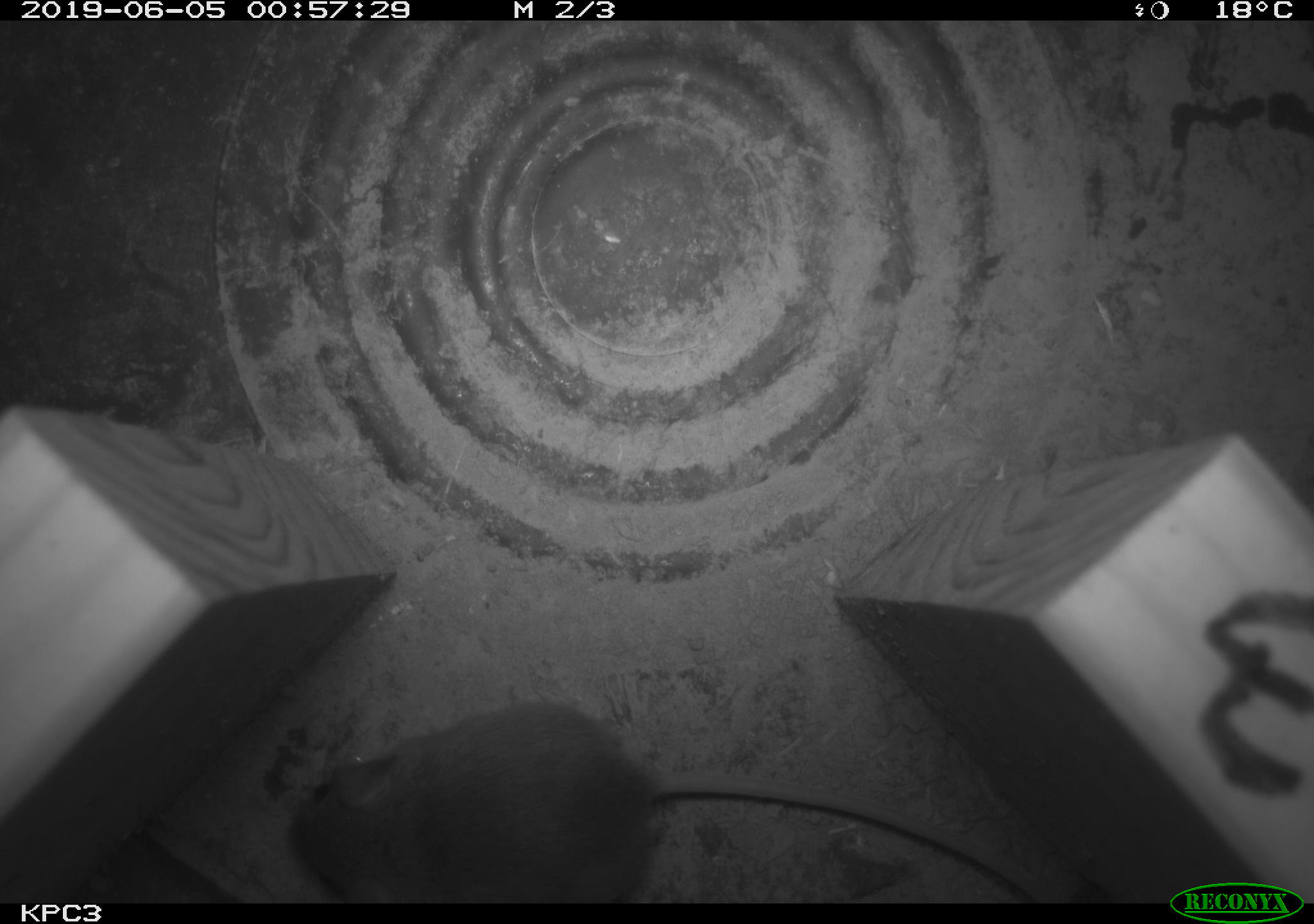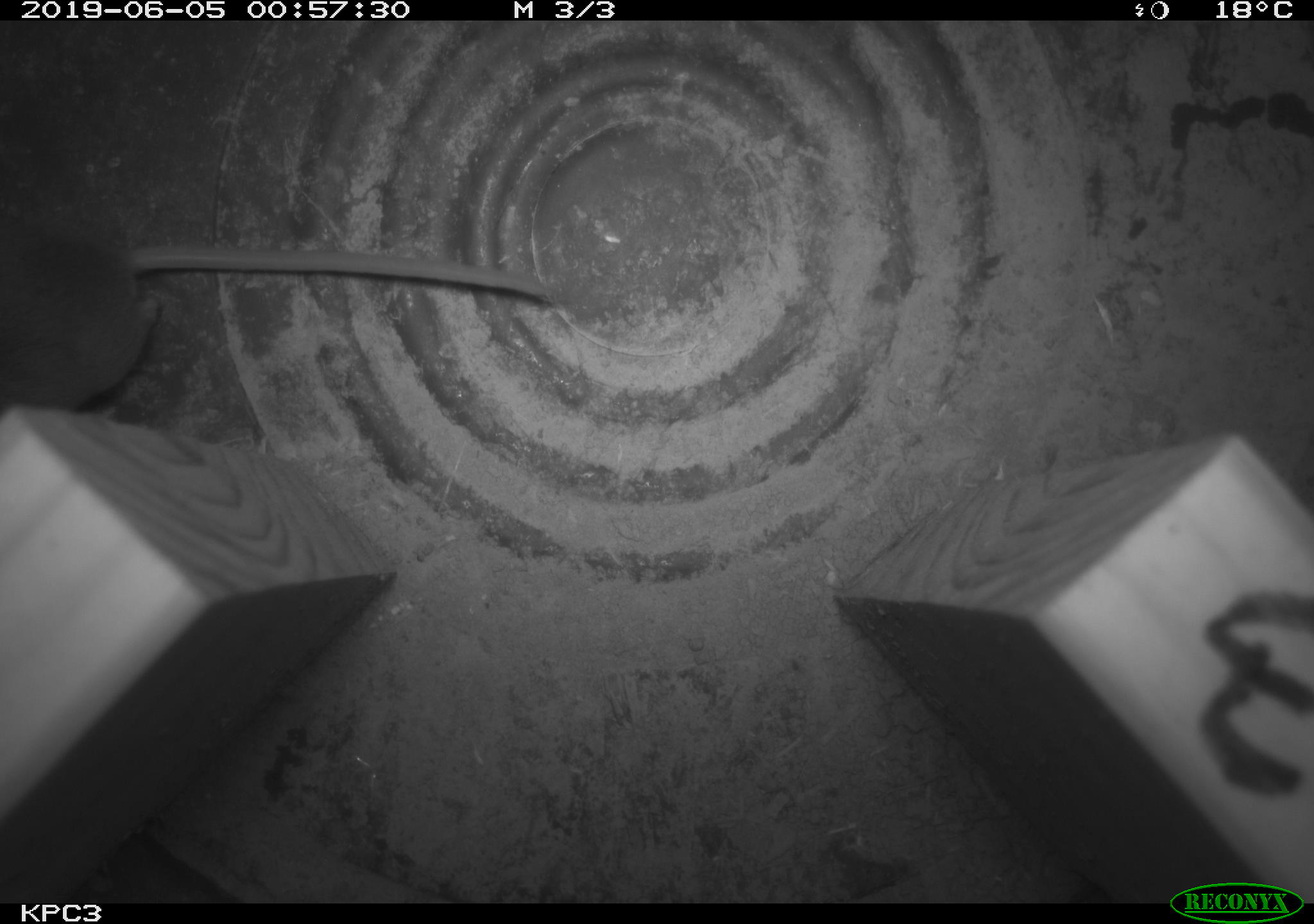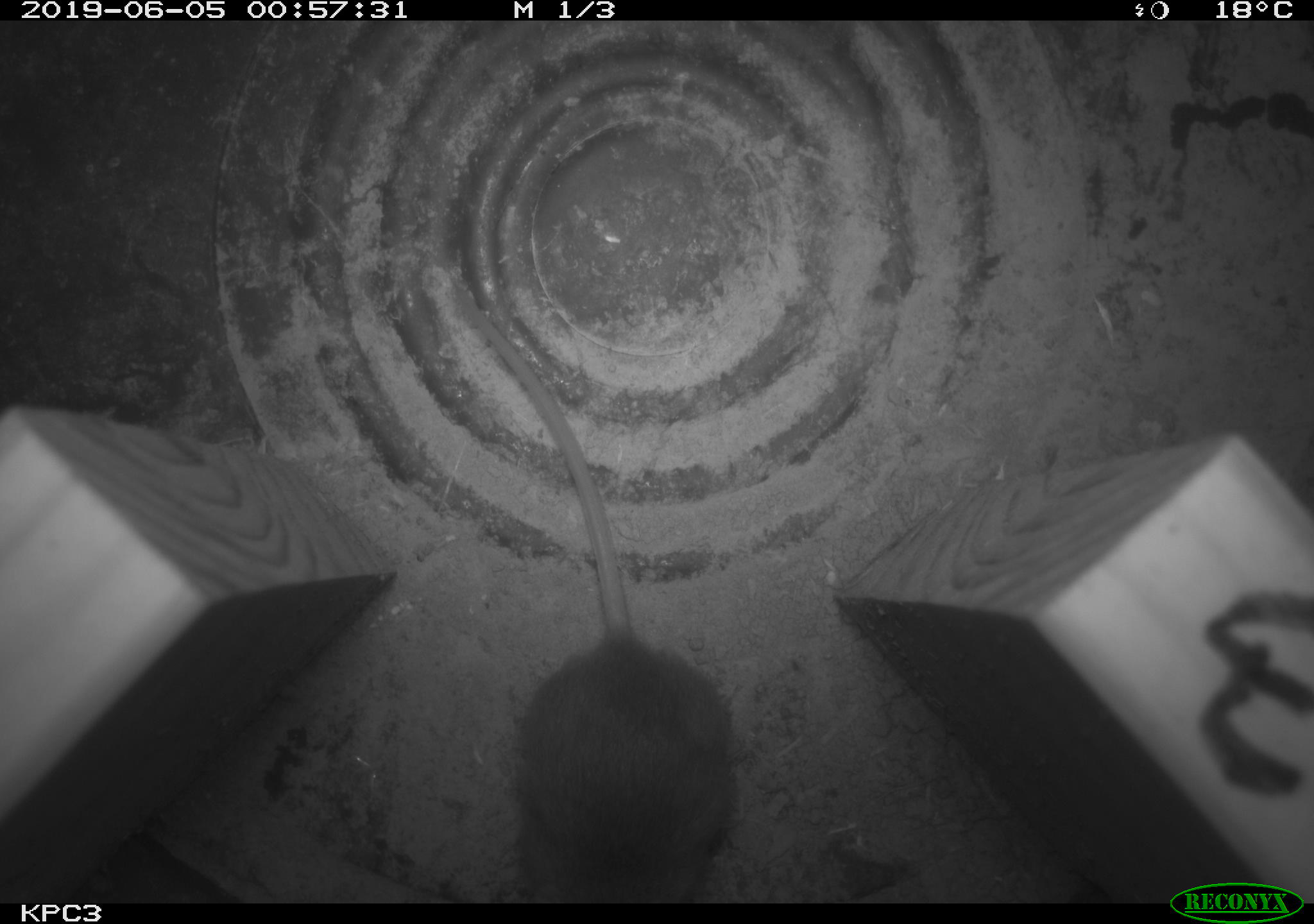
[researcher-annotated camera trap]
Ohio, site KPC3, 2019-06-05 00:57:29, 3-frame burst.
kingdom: Animalia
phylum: Chordata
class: Mammalia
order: Rodentia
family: Cricetidae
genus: Peromyscus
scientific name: Peromyscus leucopus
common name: white-footed mouse